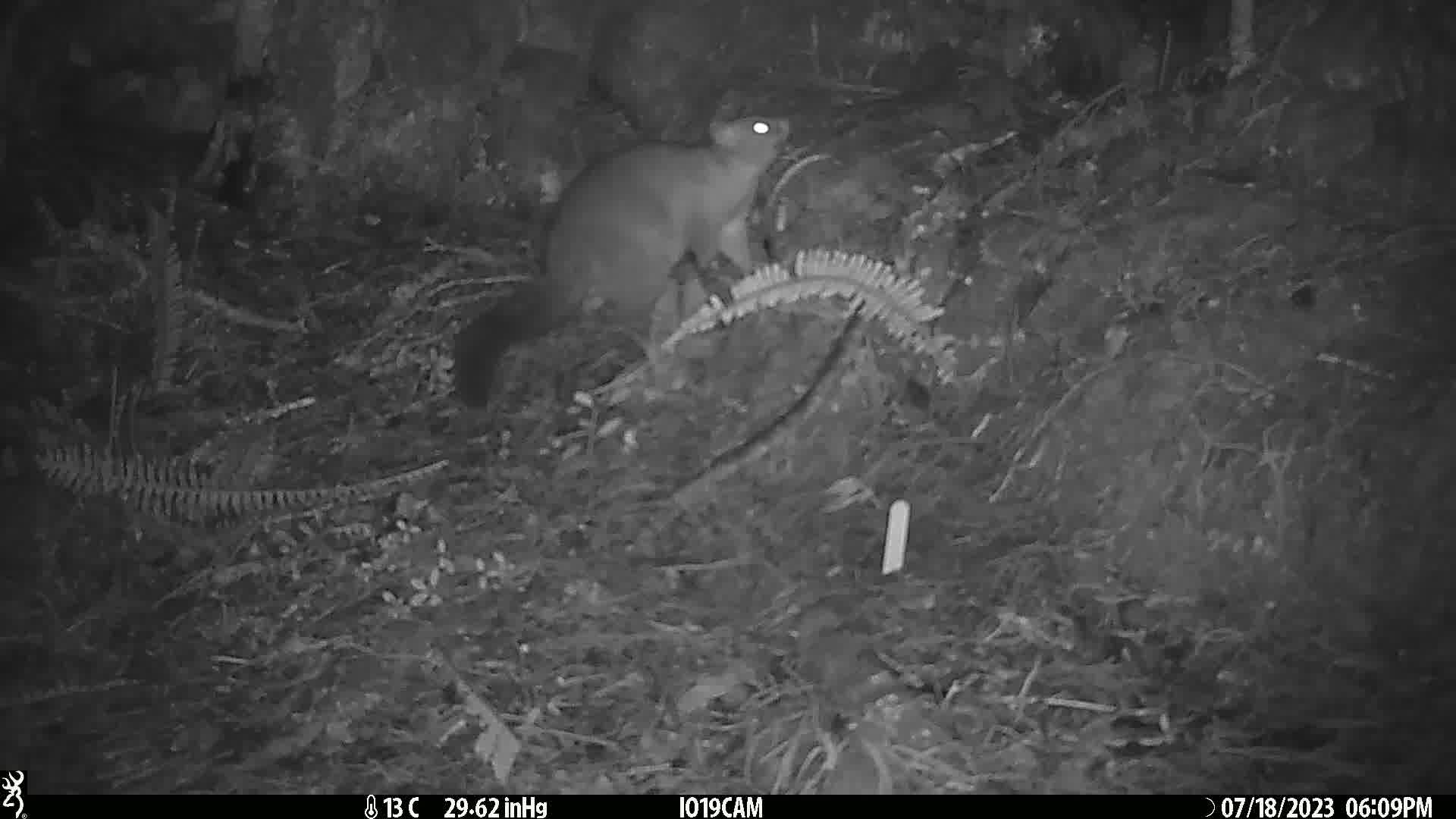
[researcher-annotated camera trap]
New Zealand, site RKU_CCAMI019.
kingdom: Animalia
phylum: Chordata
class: Mammalia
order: Diprotodontia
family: Phalangeridae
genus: Trichosurus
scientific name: Trichosurus vulpecula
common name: common brushtail possum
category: possum